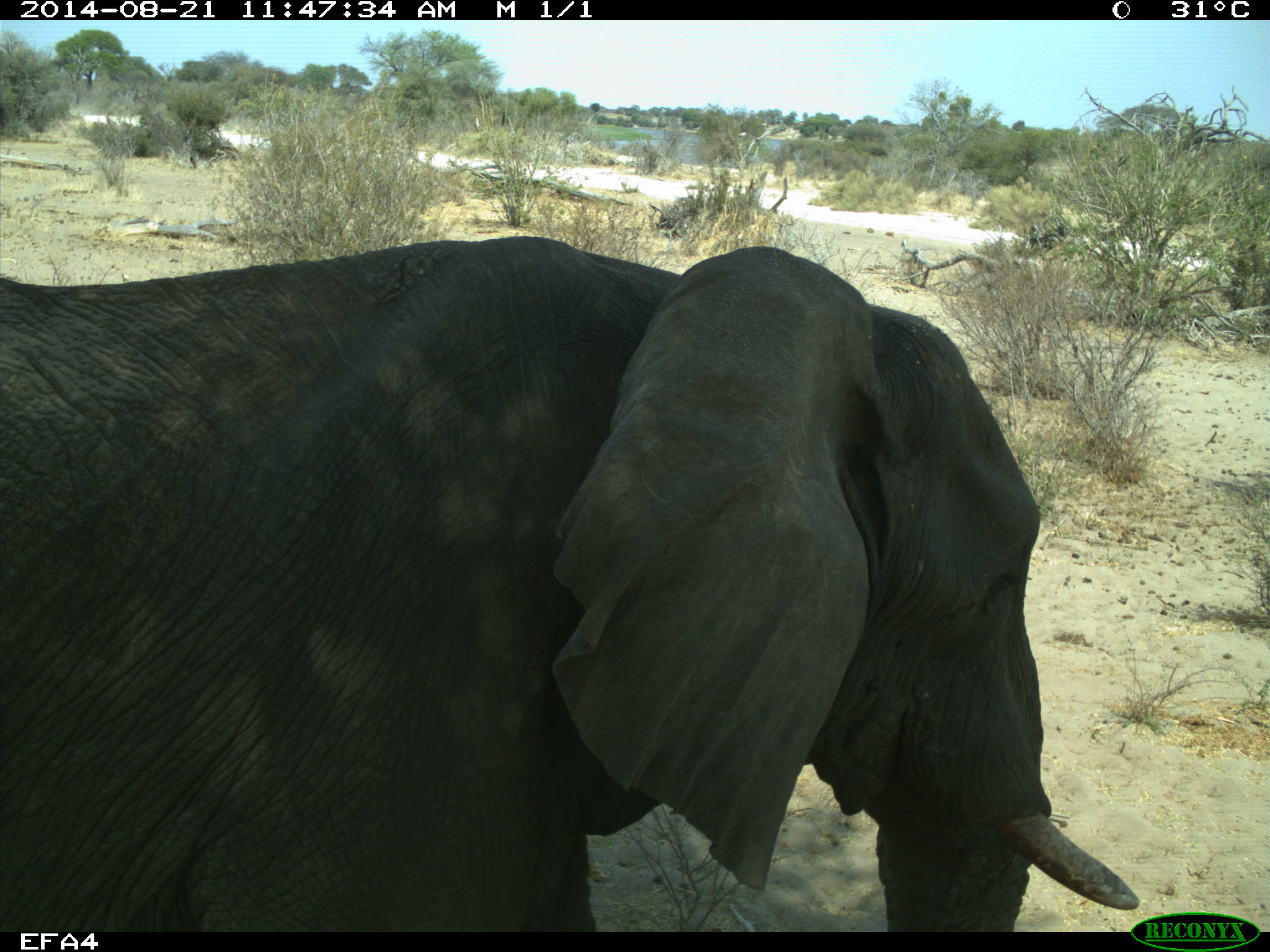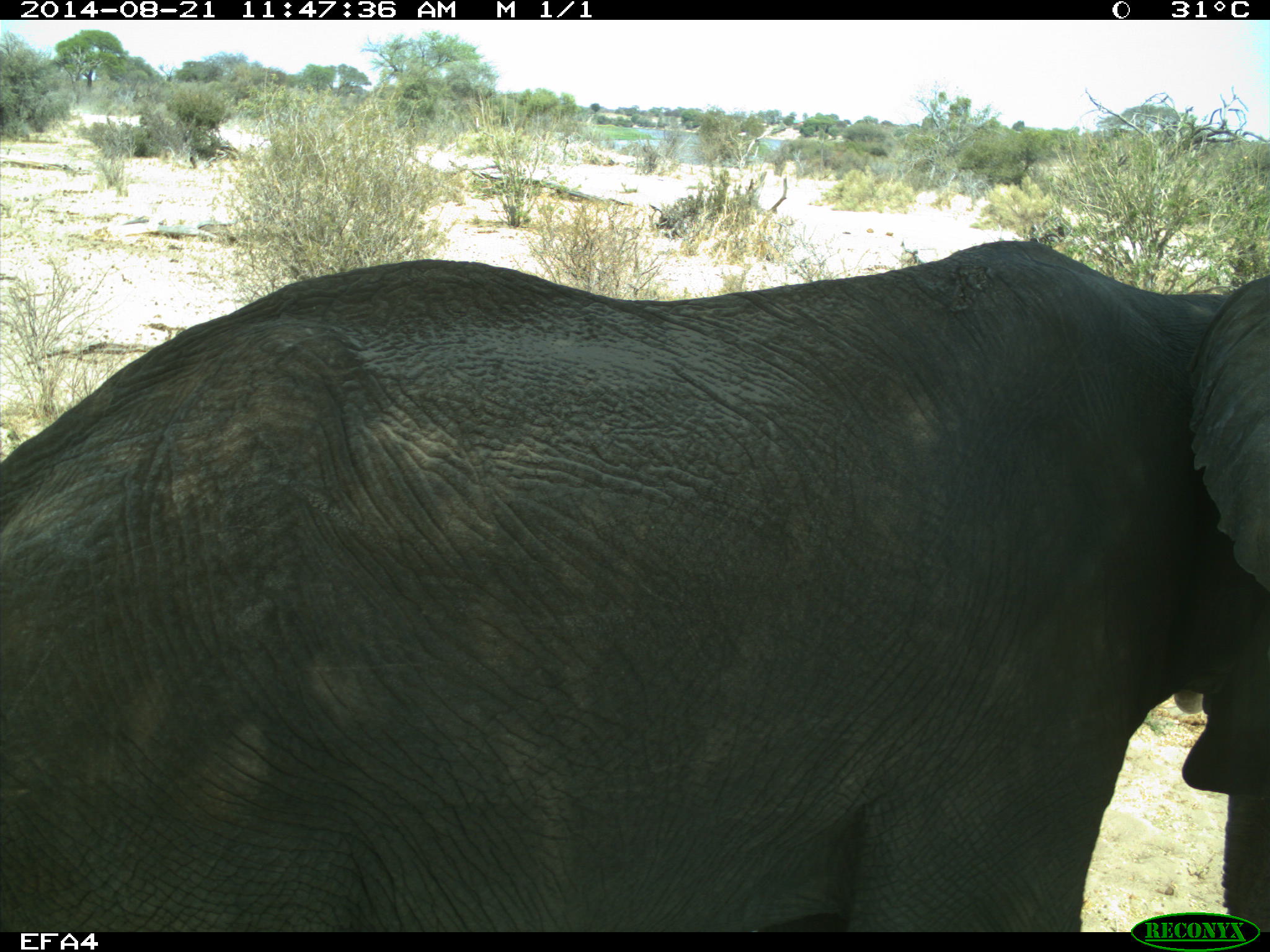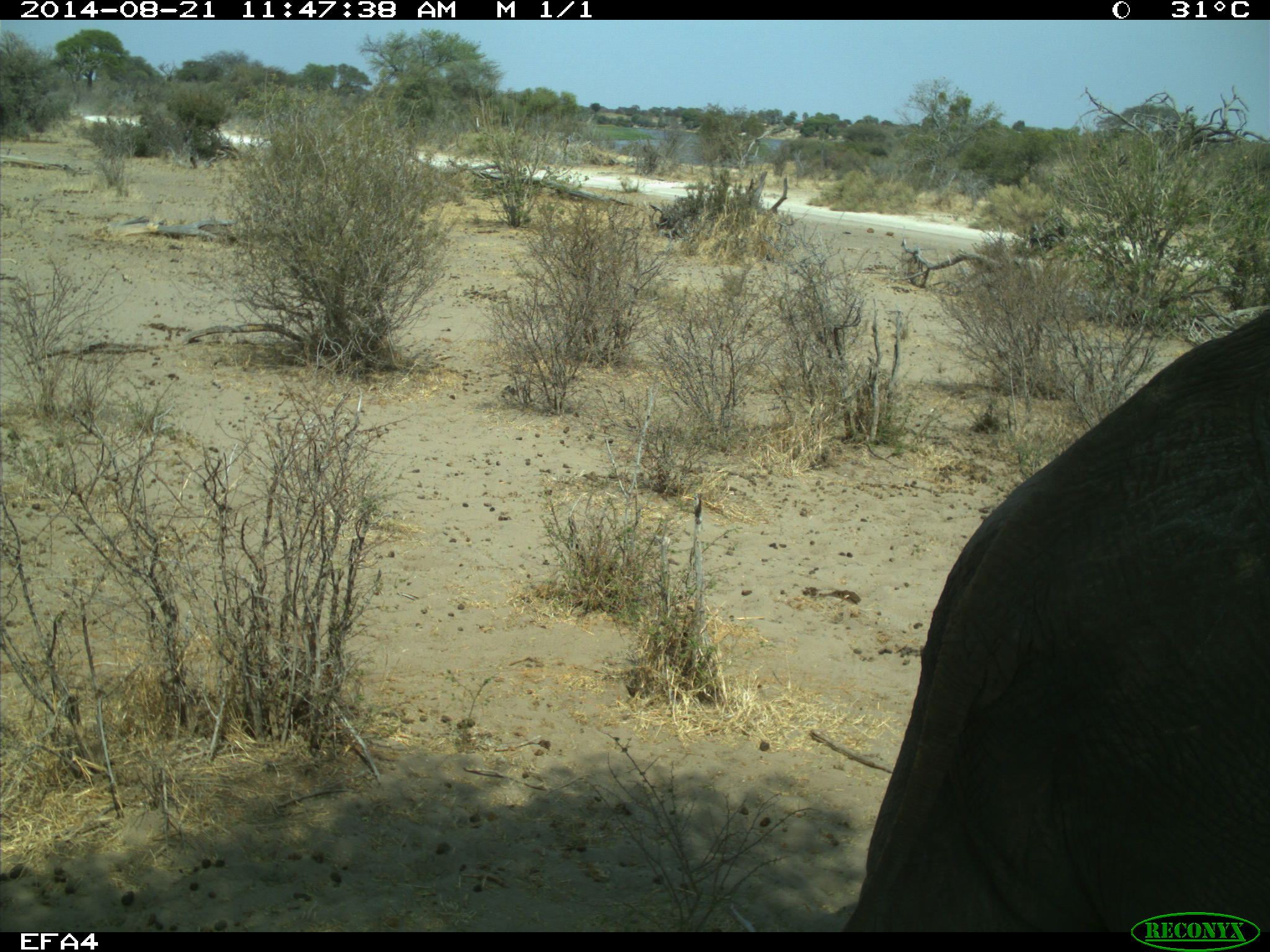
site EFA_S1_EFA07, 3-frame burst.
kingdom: Animalia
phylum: Chordata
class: Mammalia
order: Proboscidea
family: Elephantidae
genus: Loxodonta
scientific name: Loxodonta africana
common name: african bush elephant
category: elephant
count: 1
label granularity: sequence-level